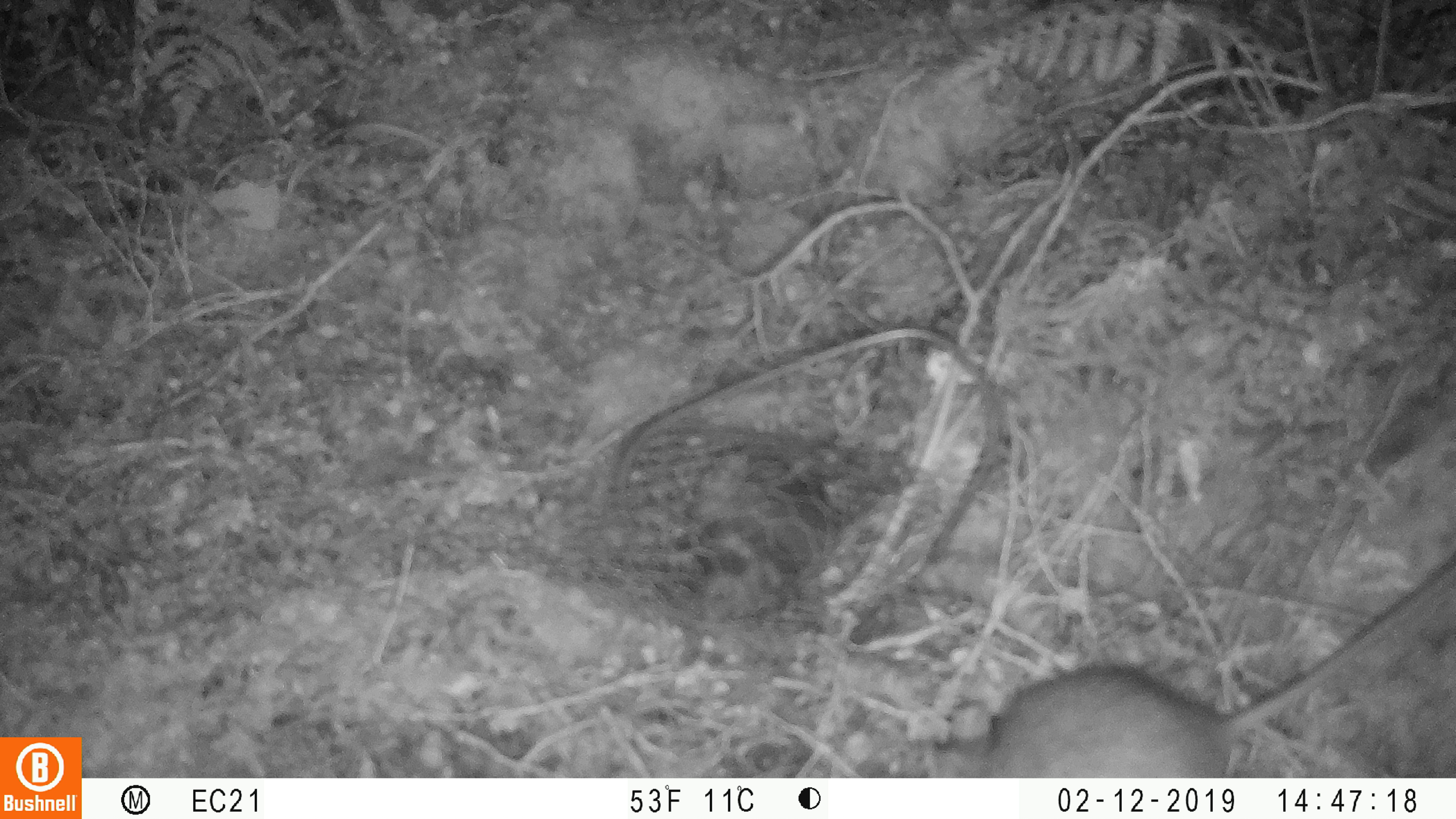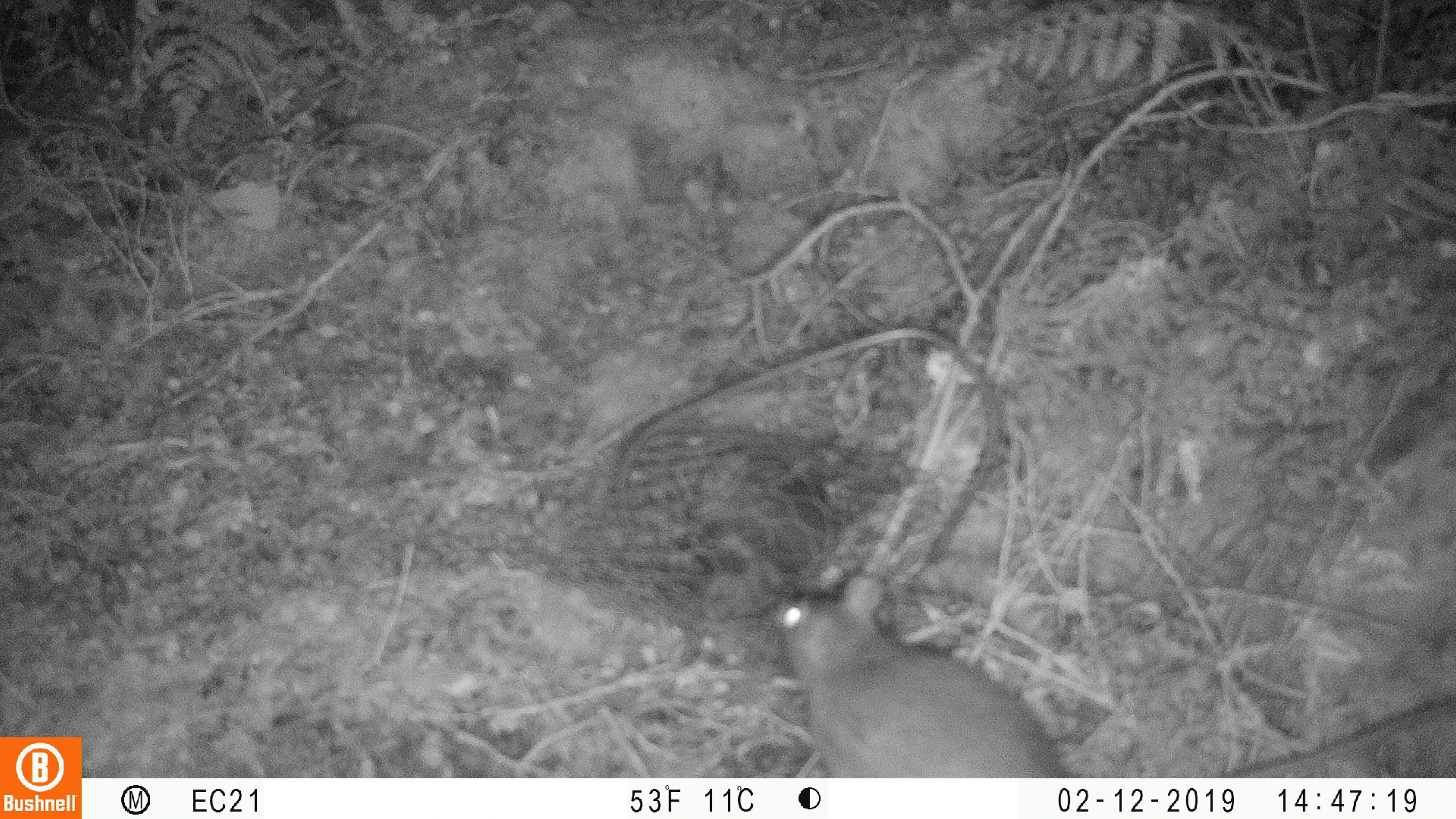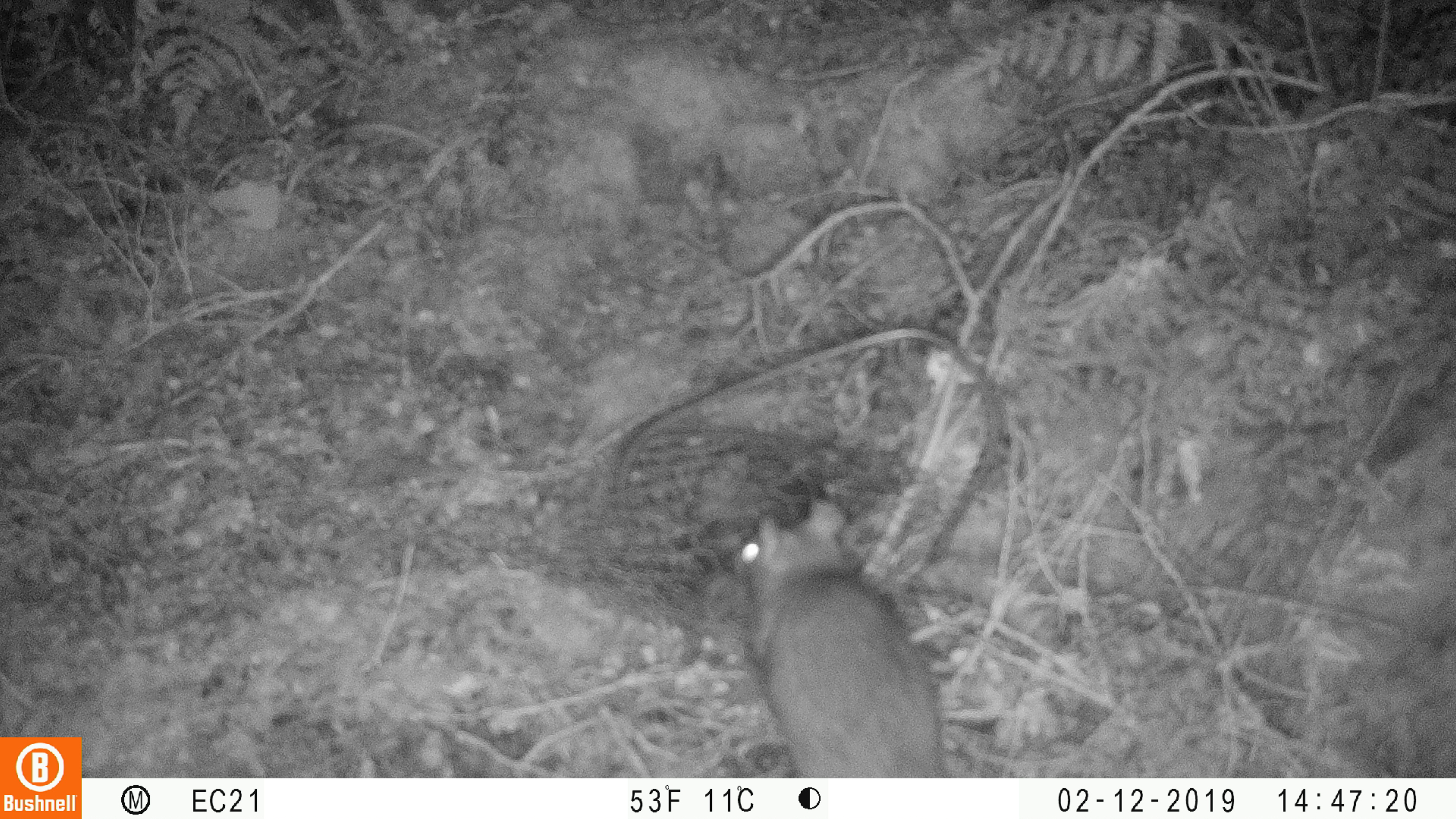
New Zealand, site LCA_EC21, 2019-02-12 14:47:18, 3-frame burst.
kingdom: Animalia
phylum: Chordata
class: Mammalia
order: Rodentia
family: Muridae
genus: Rattus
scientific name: Rattus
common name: rat